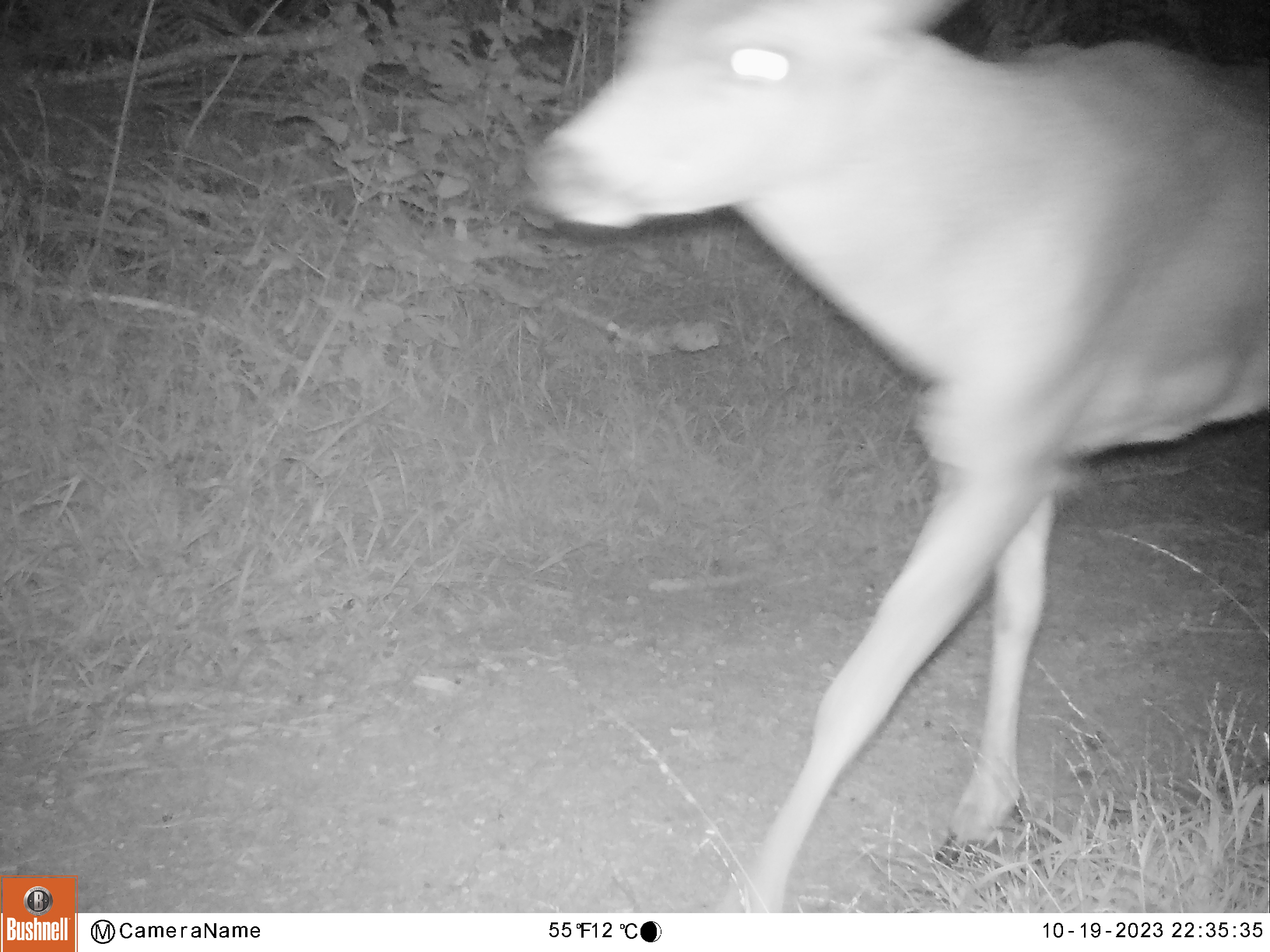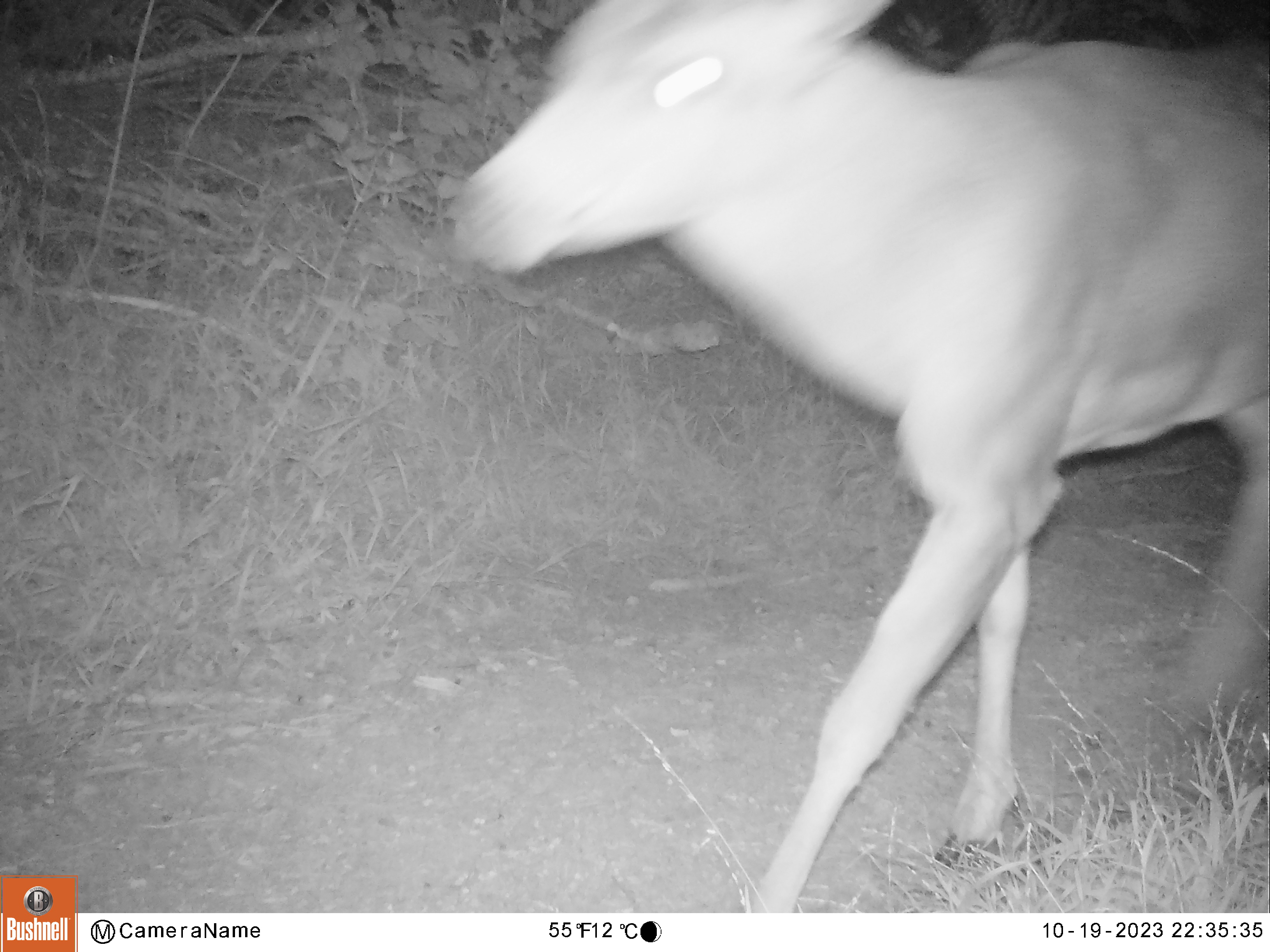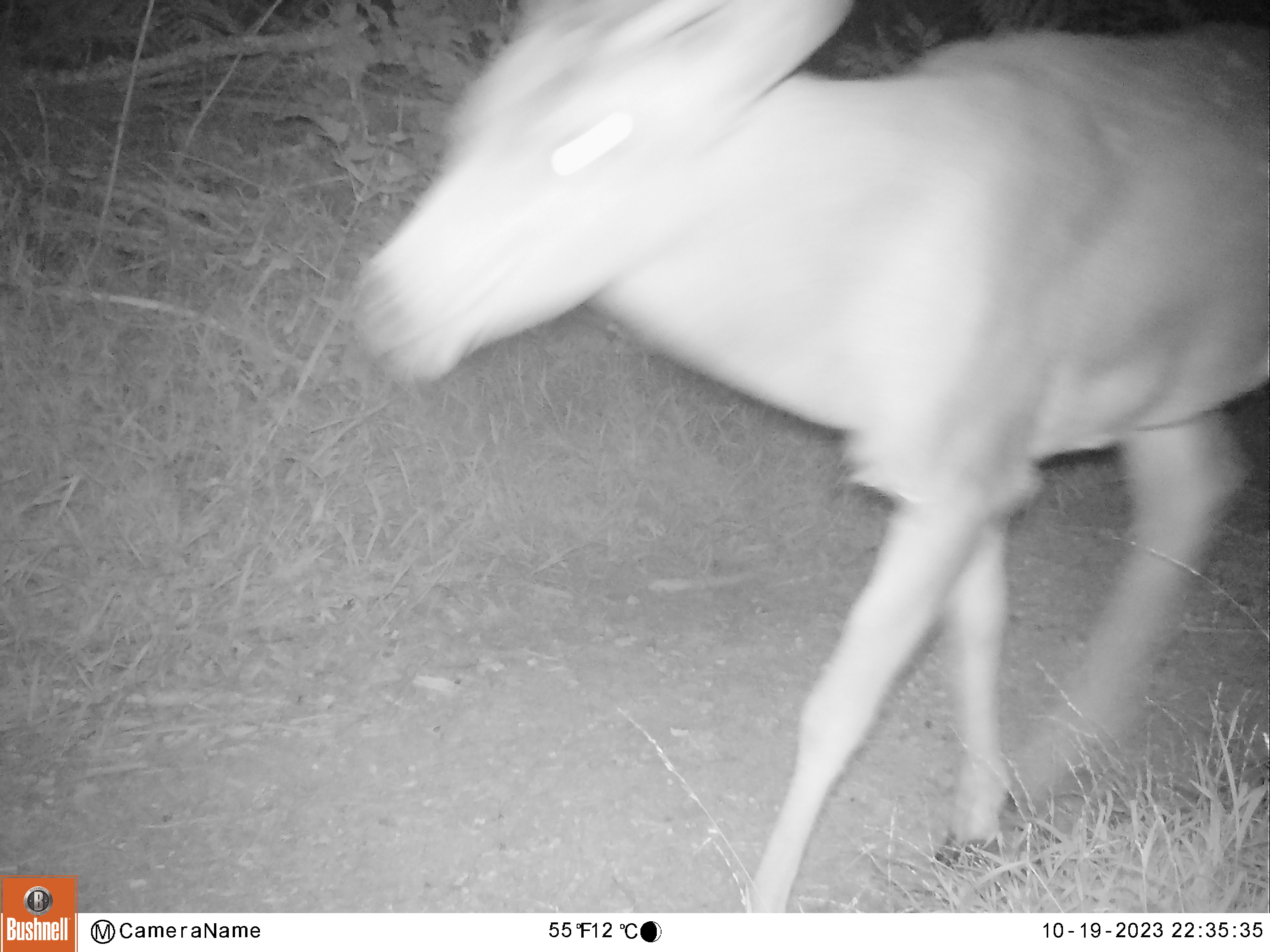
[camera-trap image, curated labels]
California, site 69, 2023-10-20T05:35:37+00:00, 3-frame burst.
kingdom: Animalia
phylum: Chordata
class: Mammalia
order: Artiodactyla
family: Cervidae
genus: Odocoileus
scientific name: Odocoileus hemionus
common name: mule deer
Mule deer (Odocoileus hemionus).